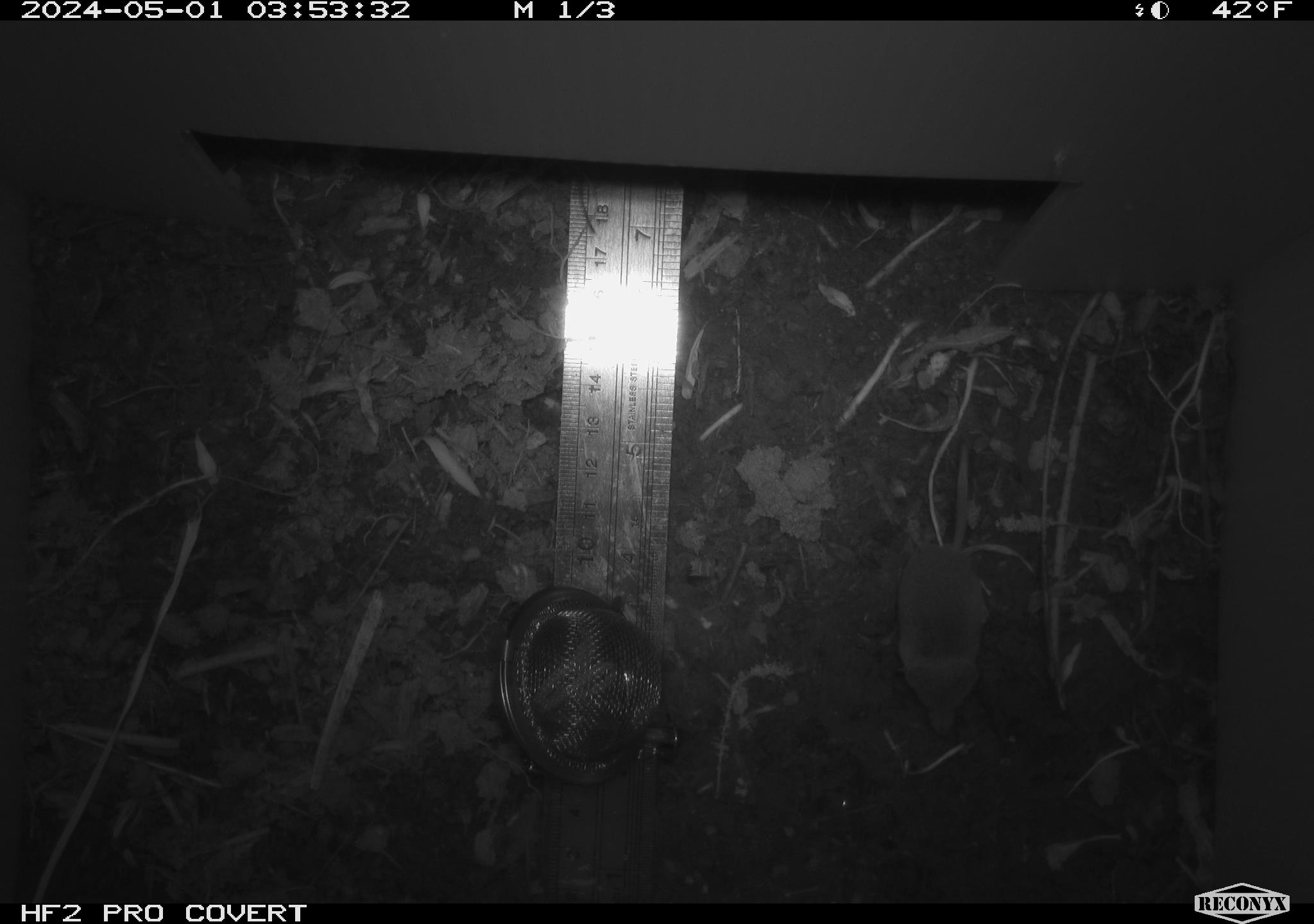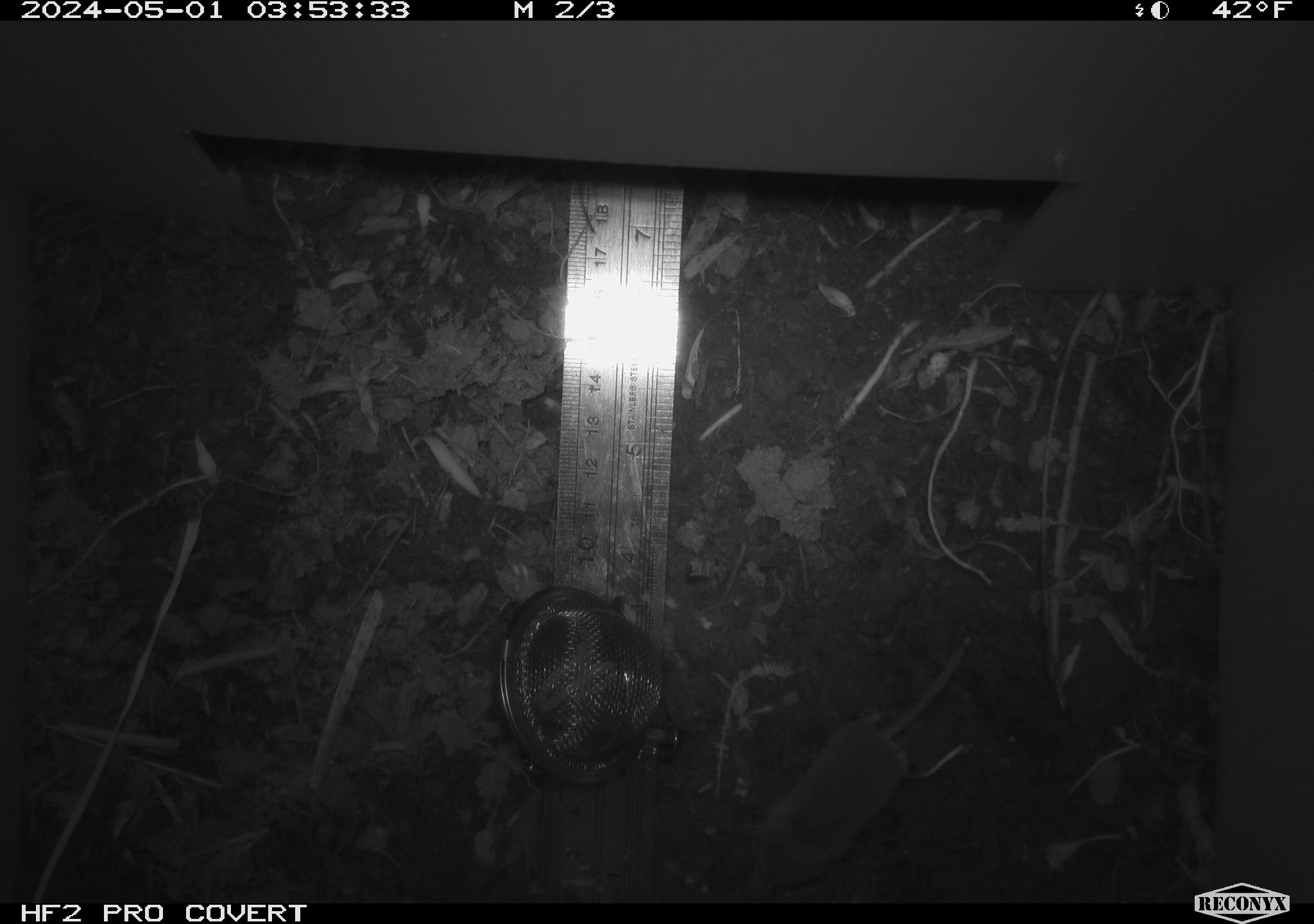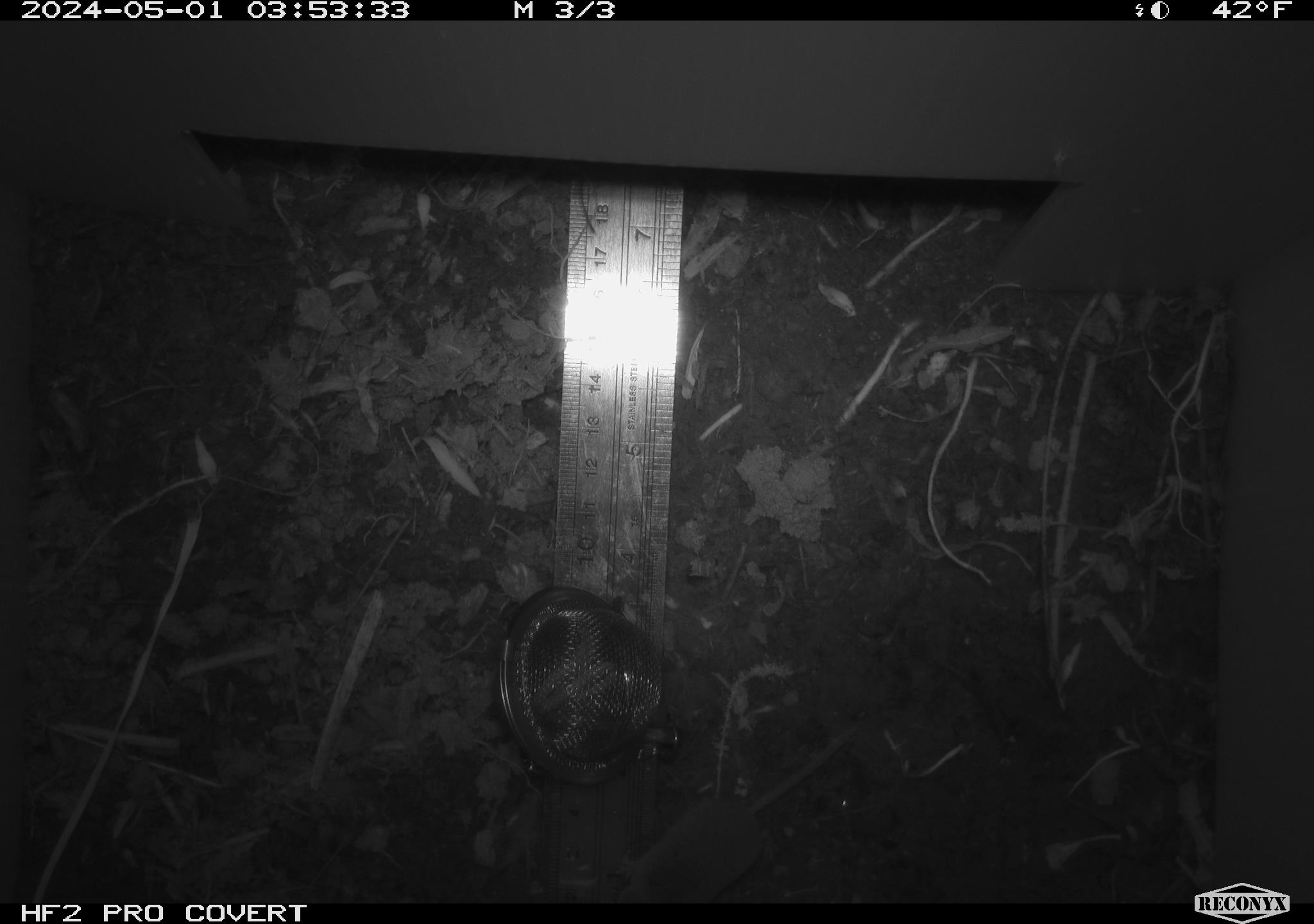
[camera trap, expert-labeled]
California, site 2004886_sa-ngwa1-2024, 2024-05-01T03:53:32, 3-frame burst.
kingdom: Animalia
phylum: Chordata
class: Mammalia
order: Eulipotyphla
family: Soricidae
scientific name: Soricidae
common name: shrews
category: soricidae family